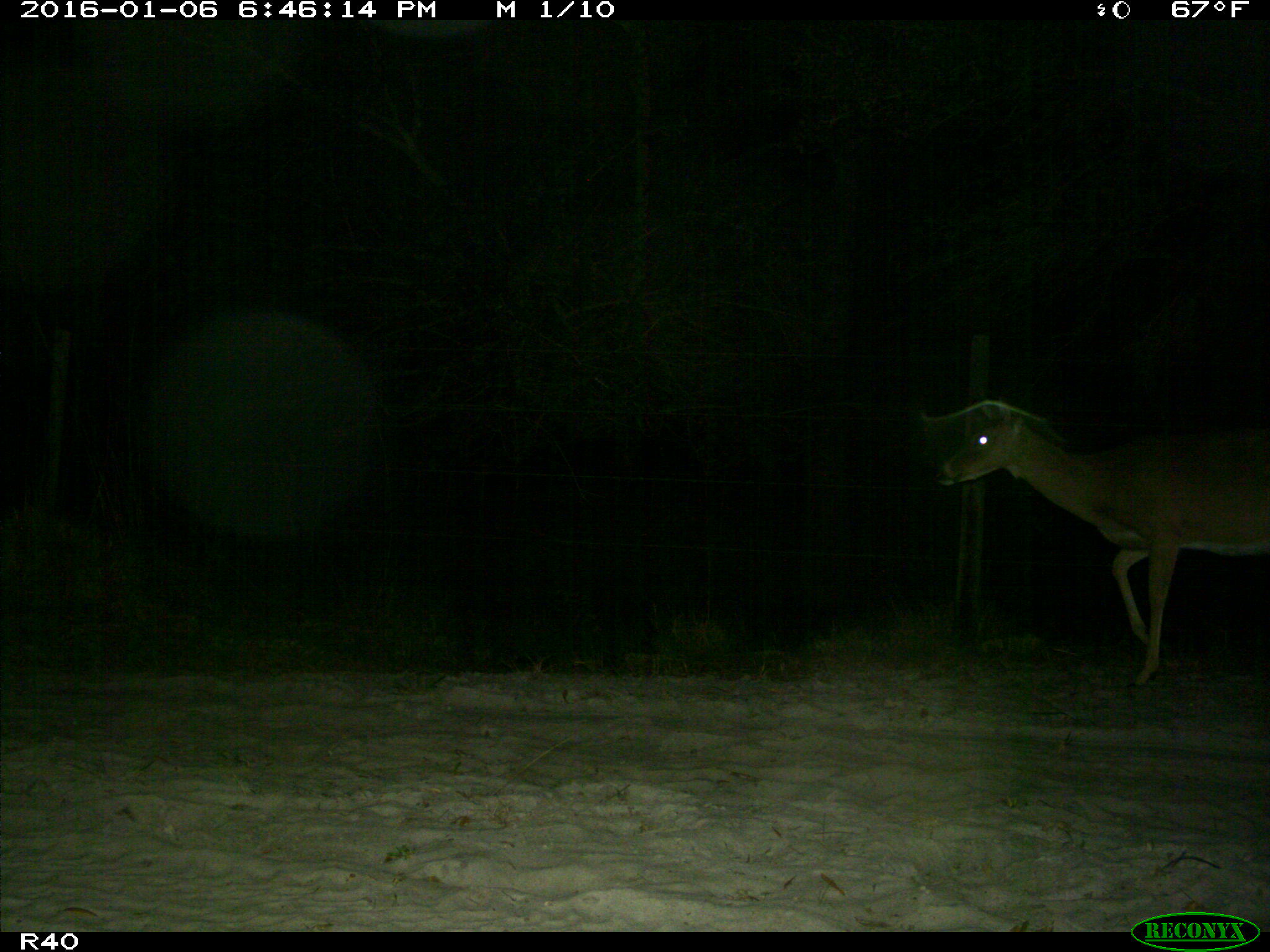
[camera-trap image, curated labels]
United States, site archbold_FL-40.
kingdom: Animalia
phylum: Chordata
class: Mammalia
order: Artiodactyla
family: Cervidae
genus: Odocoileus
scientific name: Odocoileus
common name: deer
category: unidentified deer